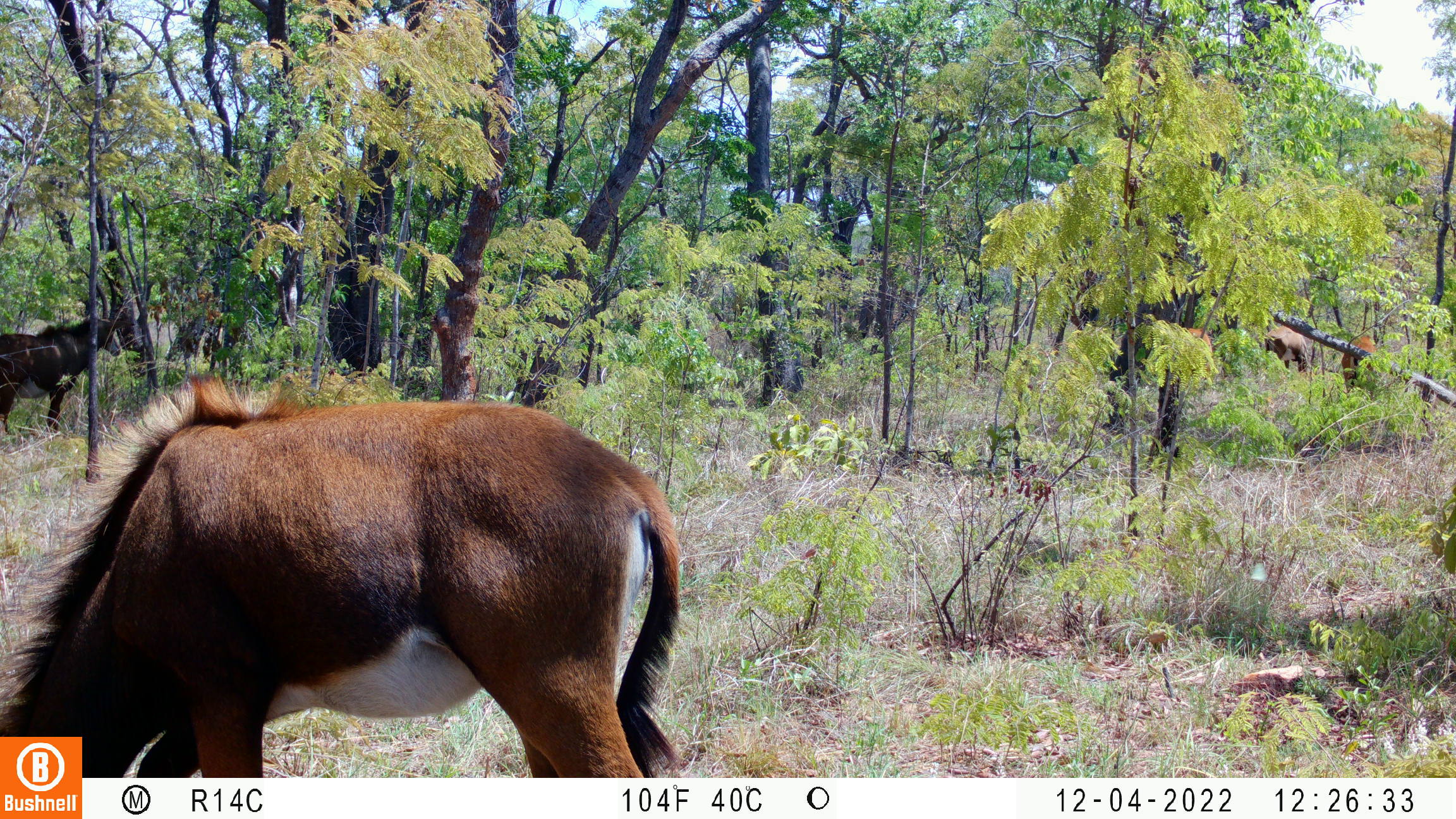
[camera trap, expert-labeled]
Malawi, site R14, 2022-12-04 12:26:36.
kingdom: Animalia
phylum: Chordata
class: Mammalia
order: Artiodactyla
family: Bovidae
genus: Hippotragus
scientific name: Hippotragus niger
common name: sable antelope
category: sable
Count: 5.